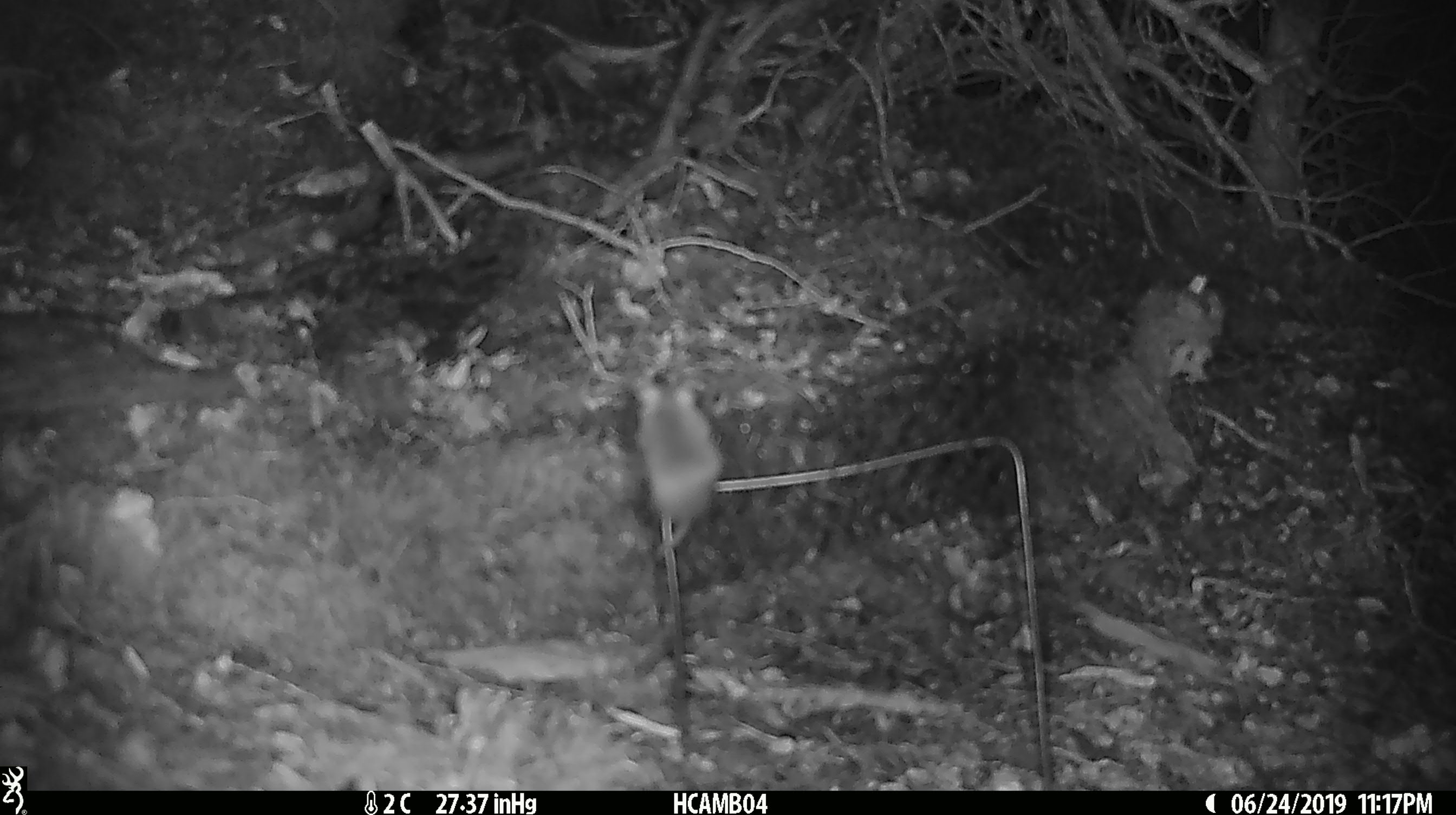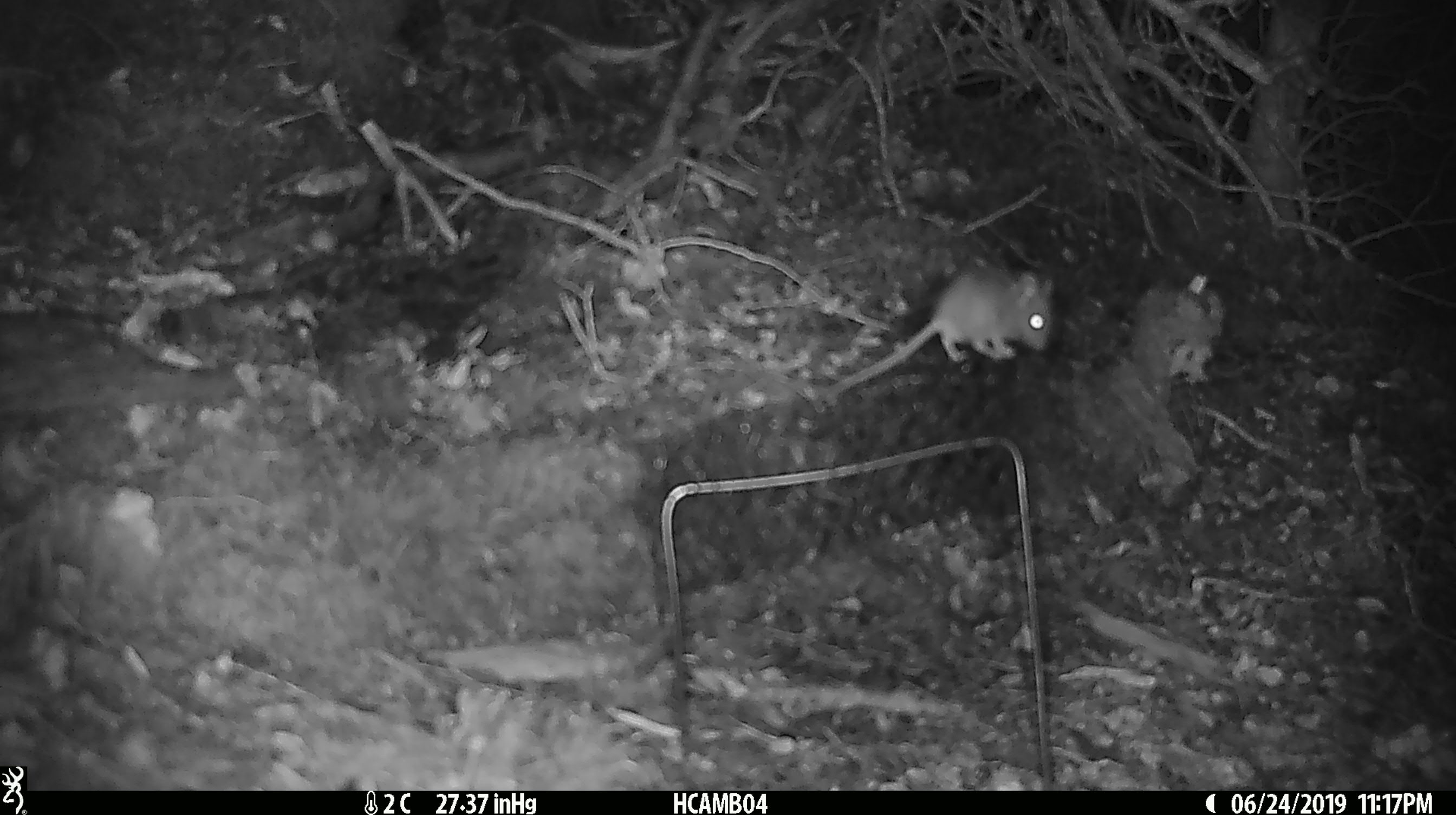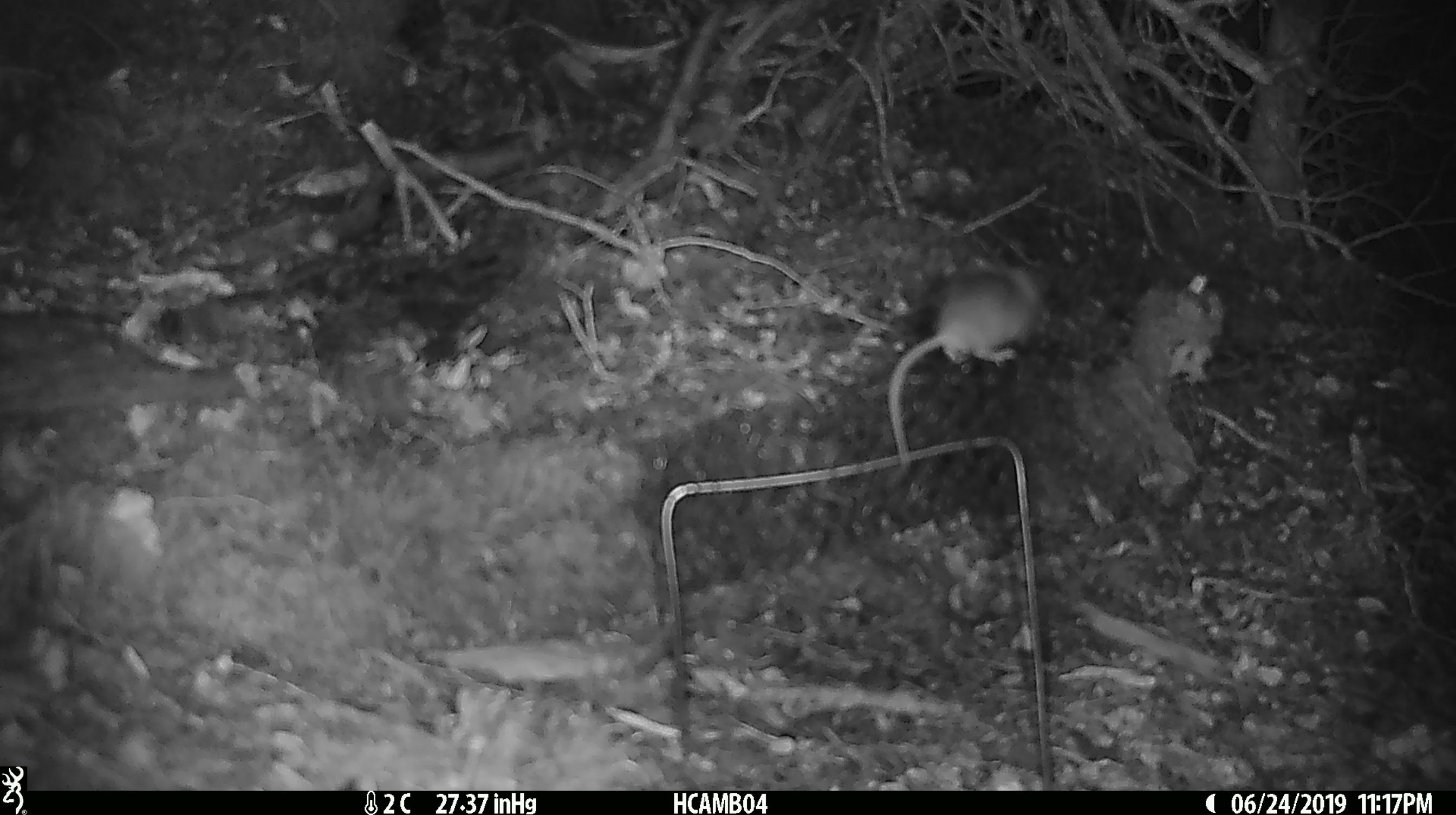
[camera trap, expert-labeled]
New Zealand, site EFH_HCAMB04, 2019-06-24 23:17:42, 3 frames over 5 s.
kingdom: Animalia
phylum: Chordata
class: Mammalia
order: Rodentia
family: Muridae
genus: Mus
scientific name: Mus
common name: mouse